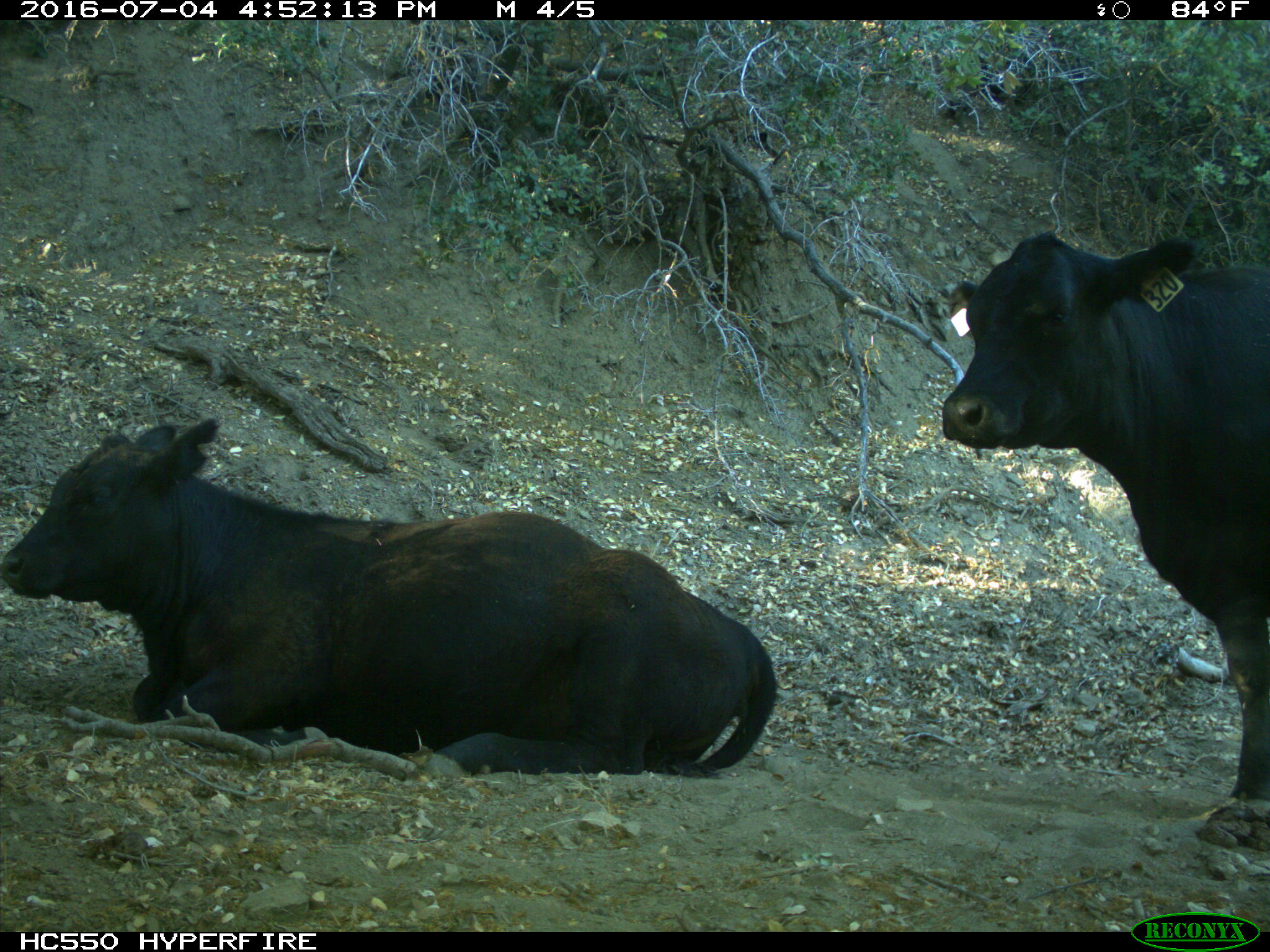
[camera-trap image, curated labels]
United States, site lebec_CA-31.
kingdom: Animalia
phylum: Chordata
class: Mammalia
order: Artiodactyla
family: Bovidae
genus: Bos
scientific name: Bos taurus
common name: domestic cow